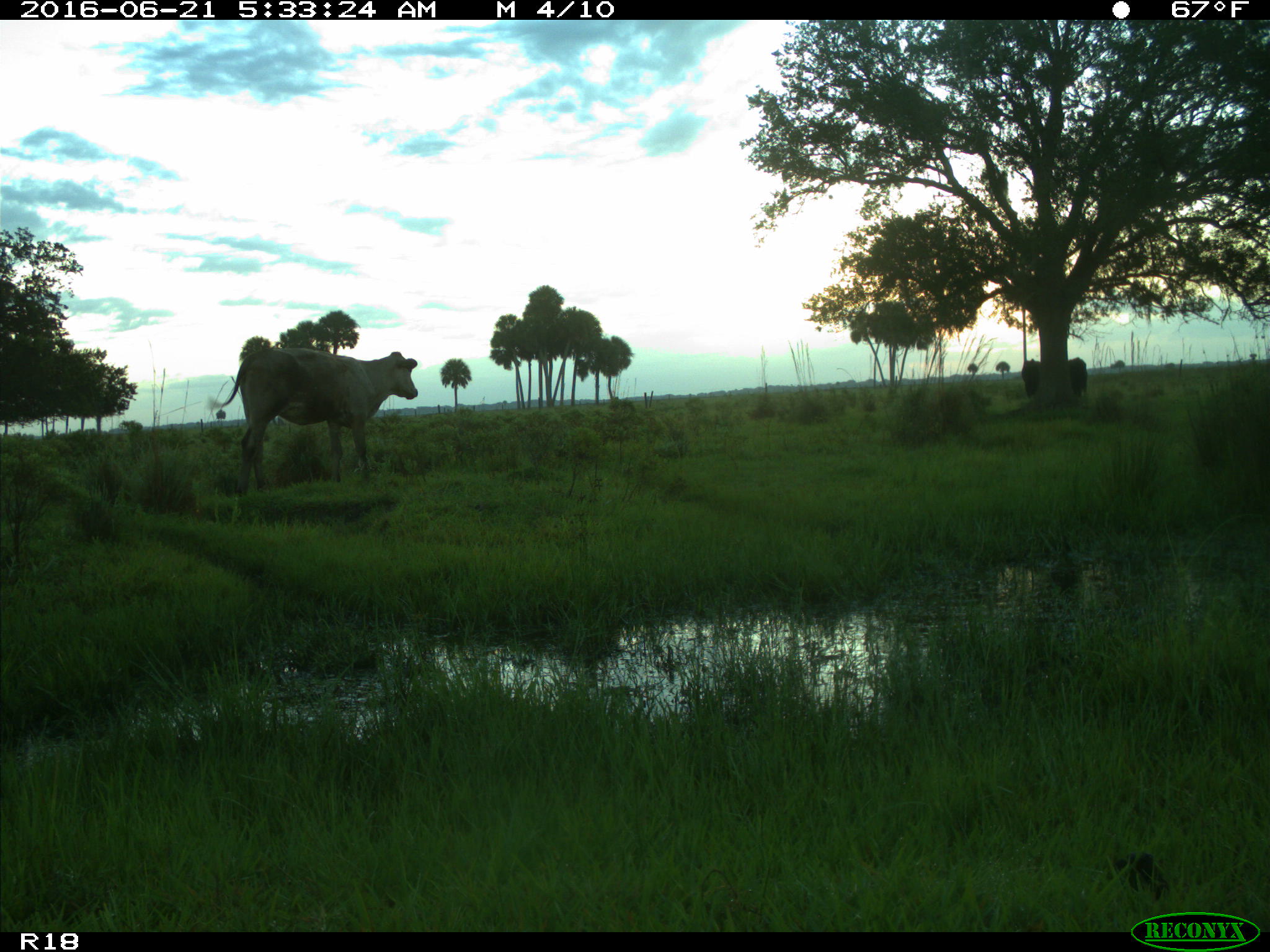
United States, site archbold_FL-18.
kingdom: Animalia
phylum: Chordata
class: Mammalia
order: Artiodactyla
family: Bovidae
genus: Bos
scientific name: Bos taurus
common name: domestic cow